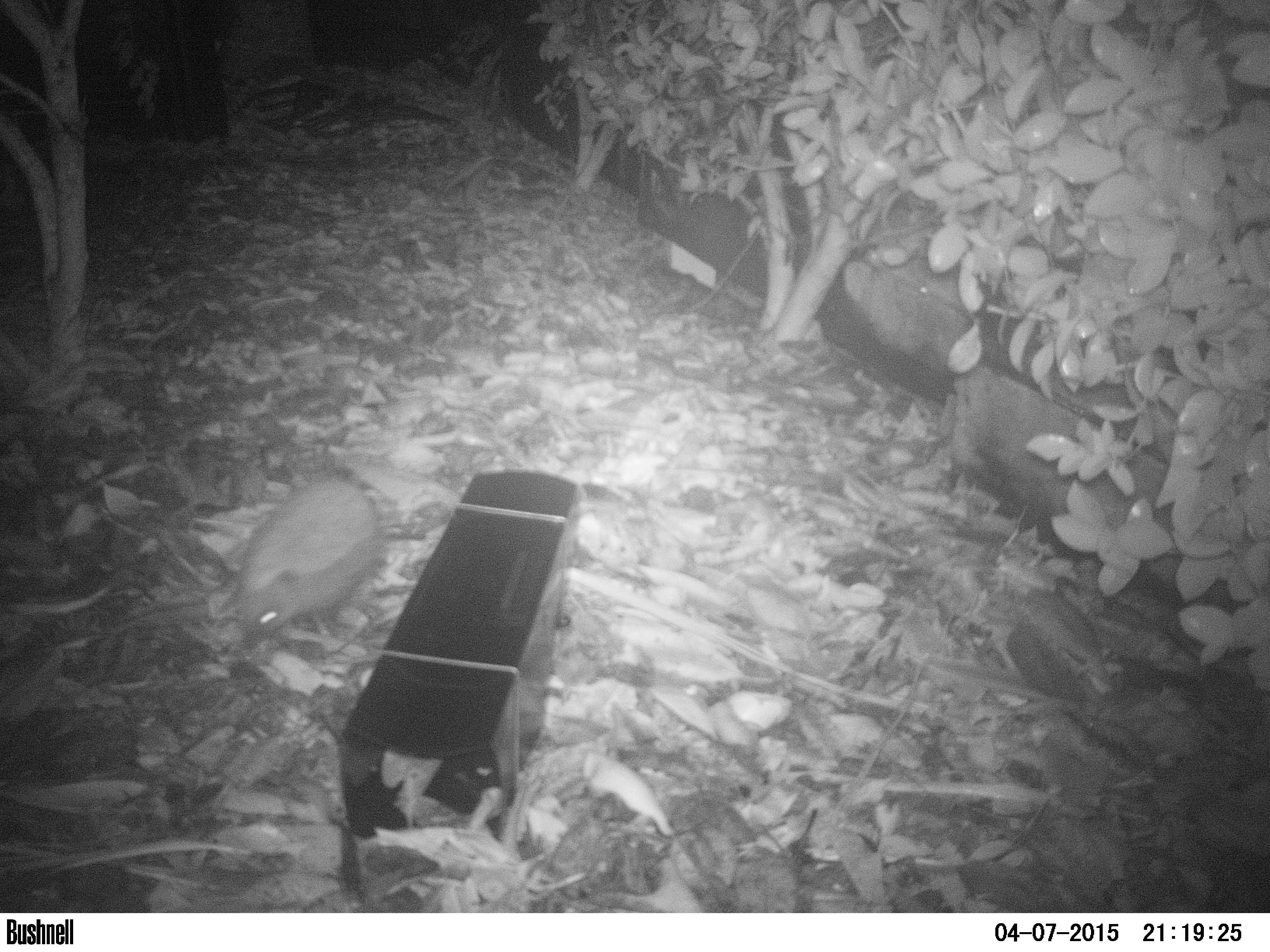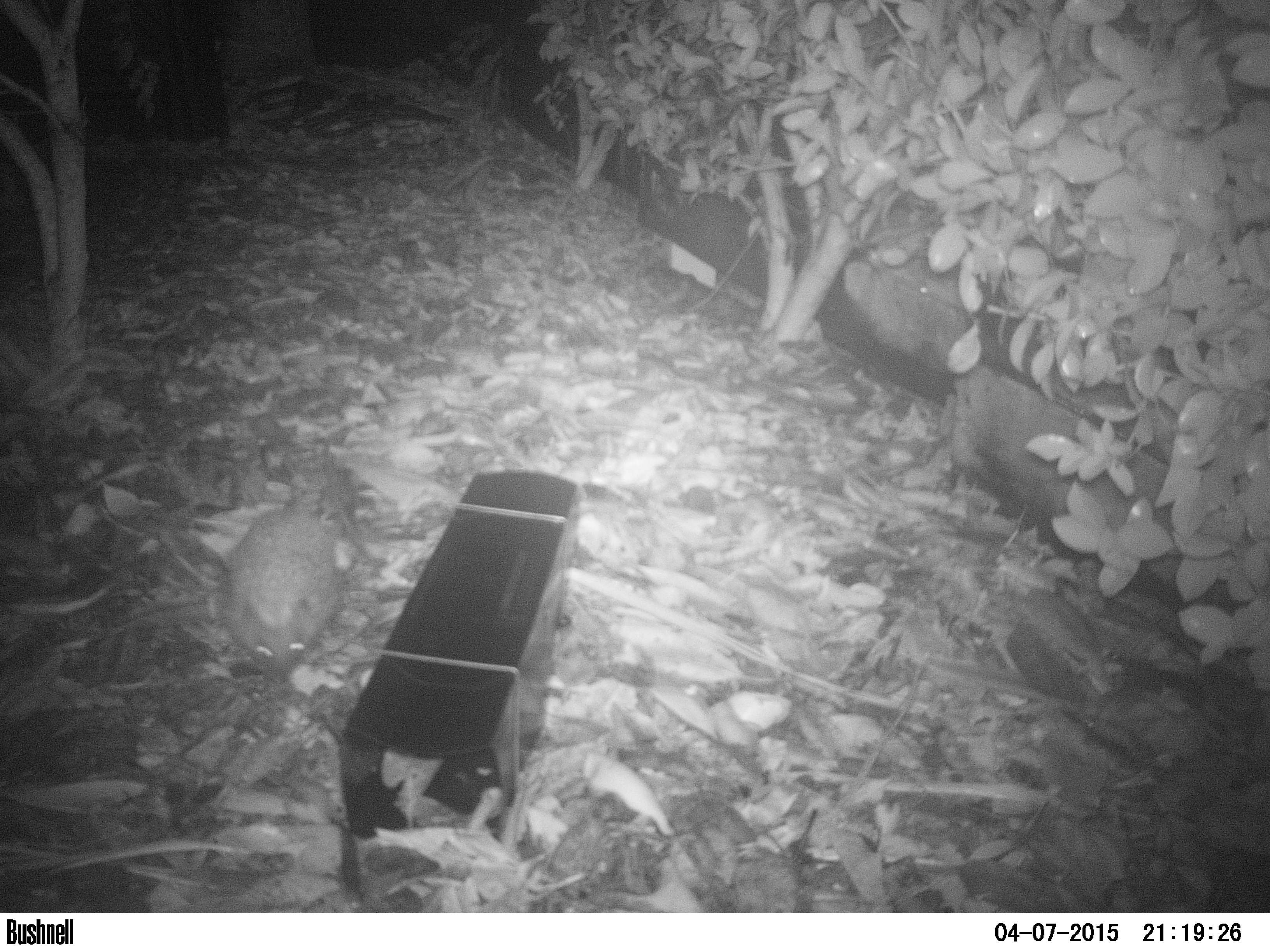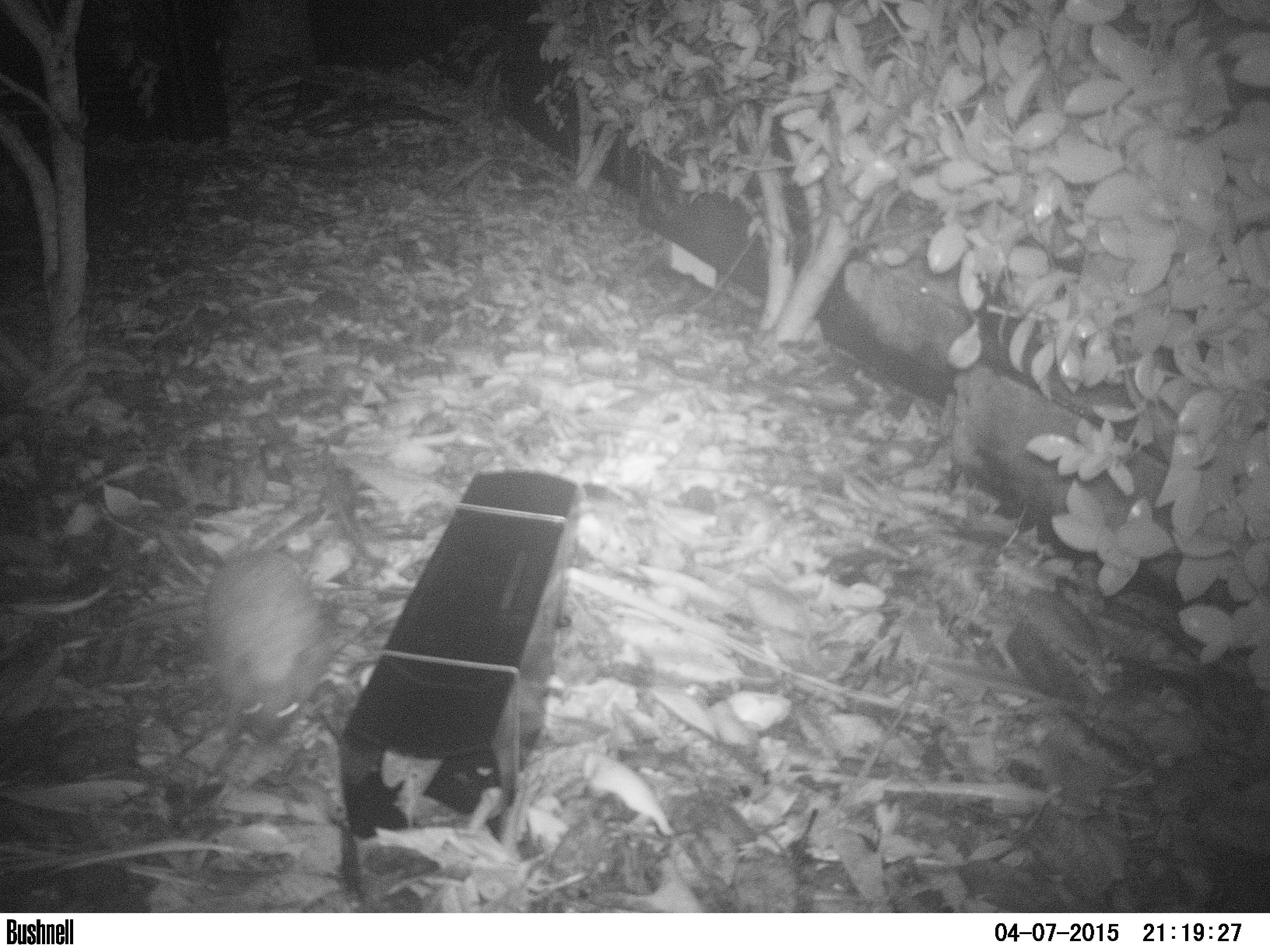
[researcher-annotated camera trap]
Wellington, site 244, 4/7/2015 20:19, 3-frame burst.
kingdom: Animalia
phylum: Chordata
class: Mammalia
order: Eulipotyphla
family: Erinaceidae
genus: Erinaceus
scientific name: Erinaceus europaeus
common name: hedgehog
Hedgehog (Erinaceus europaeus).